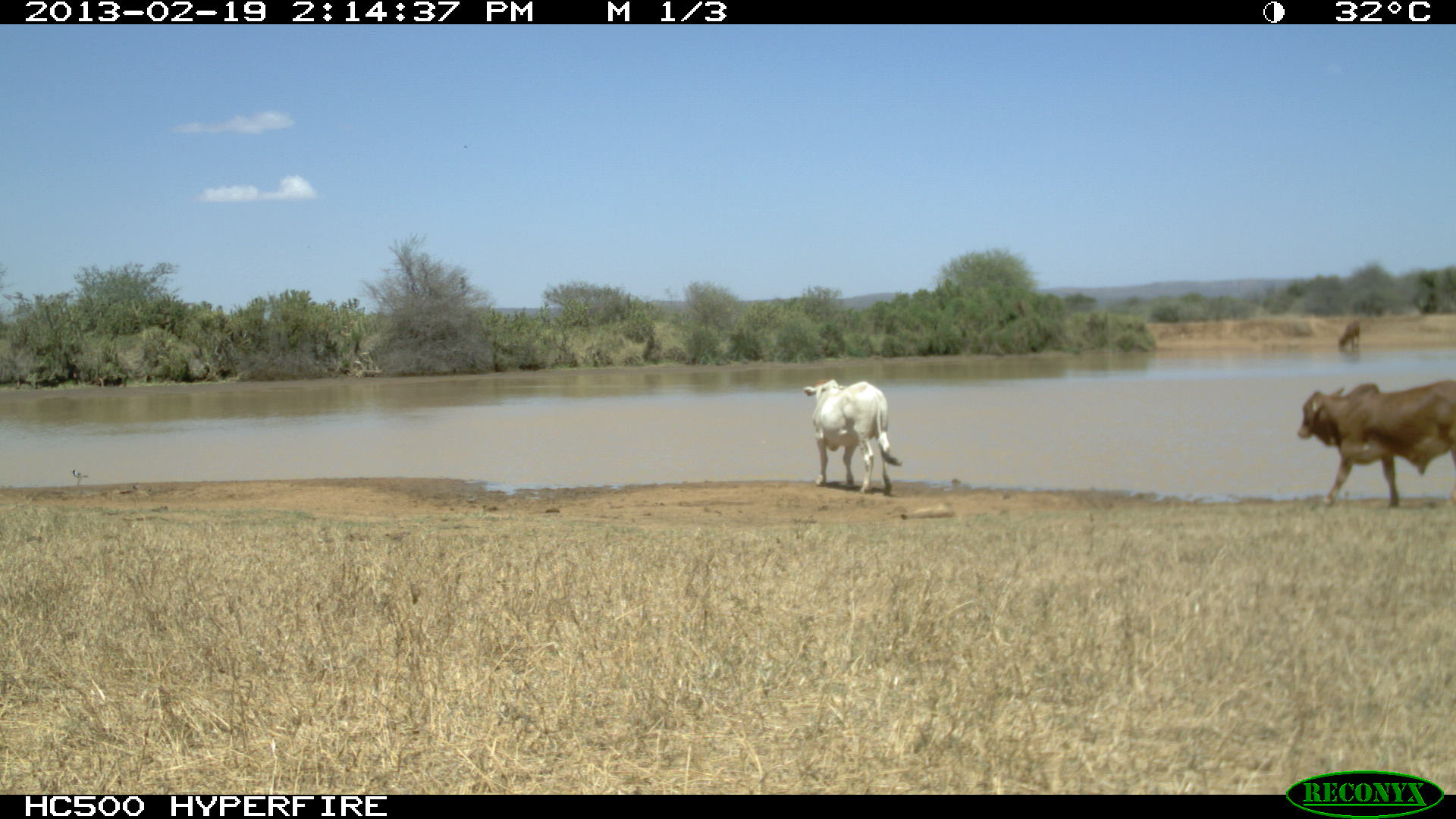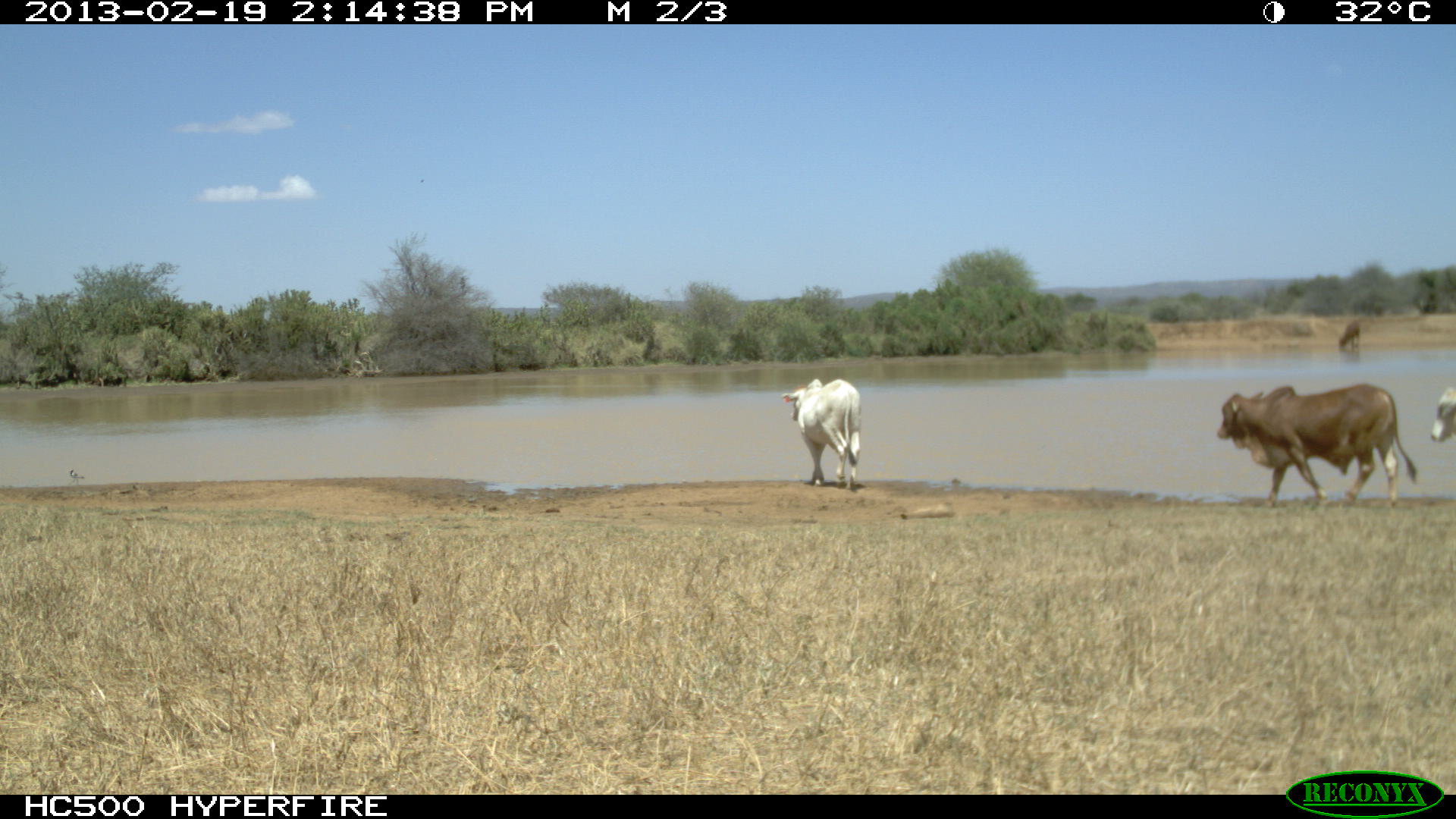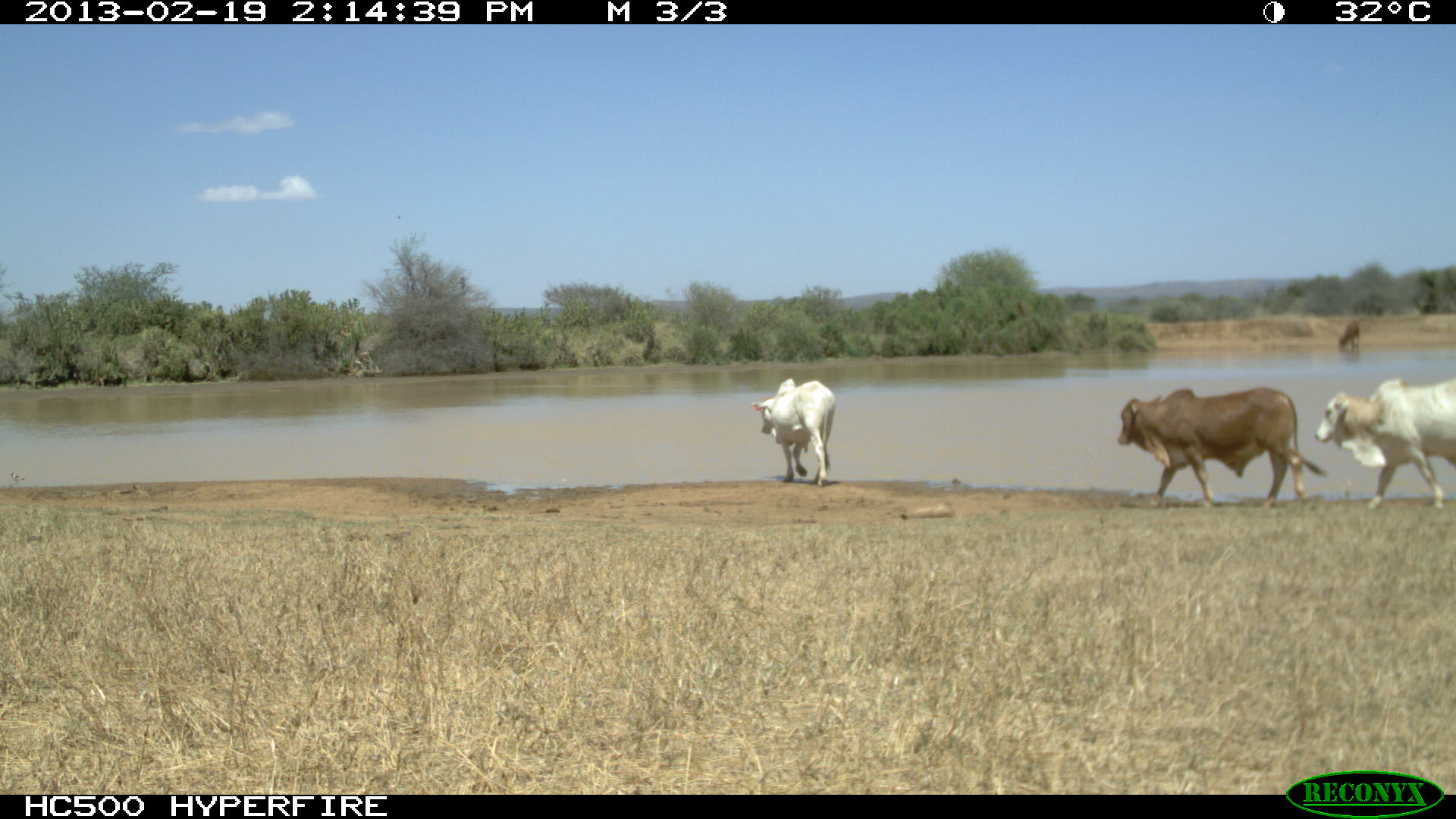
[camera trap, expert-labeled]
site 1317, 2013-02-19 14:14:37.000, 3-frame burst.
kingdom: Animalia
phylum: Chordata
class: Mammalia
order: Artiodactyla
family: Bovidae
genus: Bos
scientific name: Bos taurus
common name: domestic cattle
Bos taurus (domestic cattle), count 1.